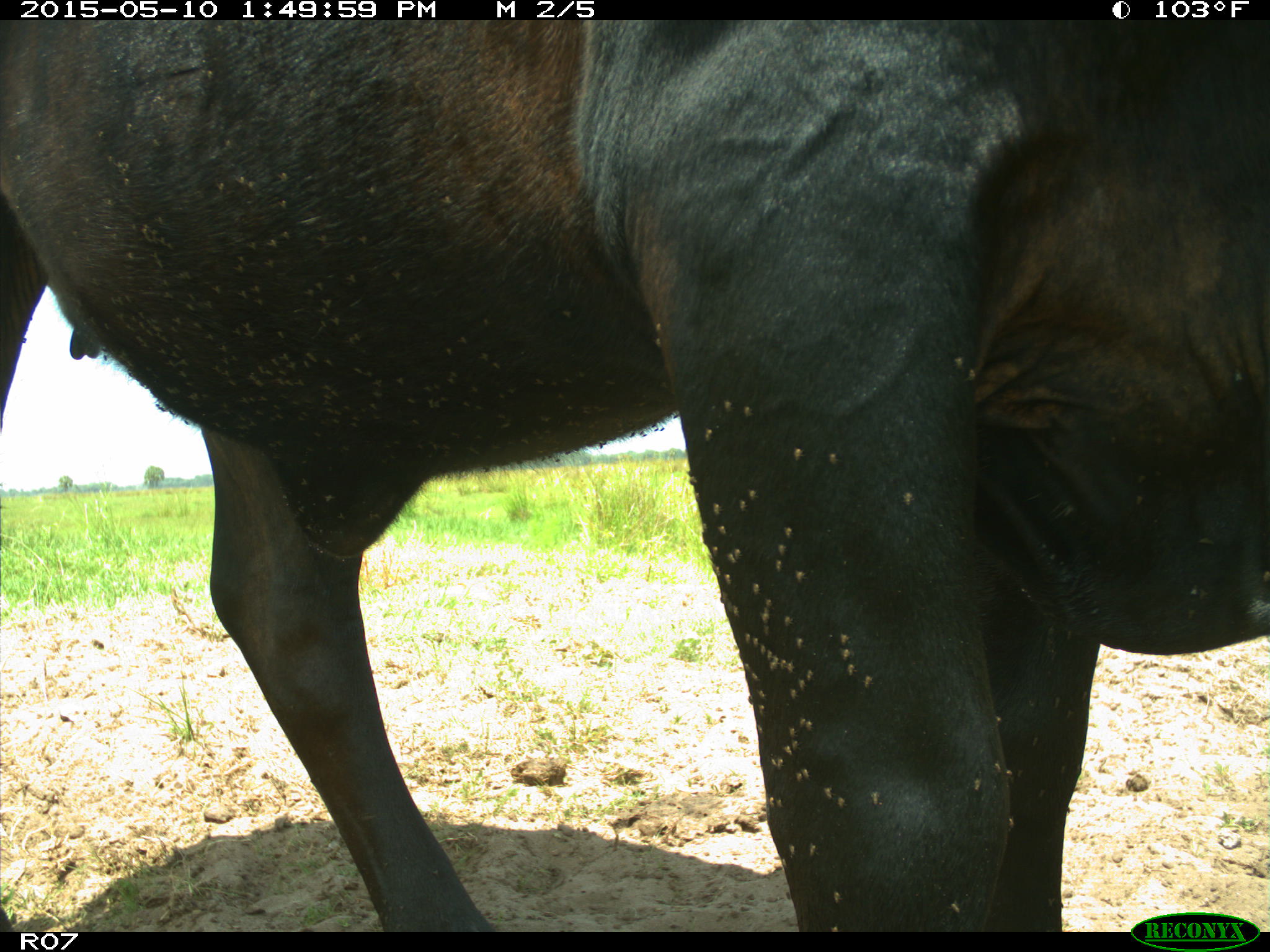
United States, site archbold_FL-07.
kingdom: Animalia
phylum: Chordata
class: Mammalia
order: Artiodactyla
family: Bovidae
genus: Bos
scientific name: Bos taurus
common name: domestic cow